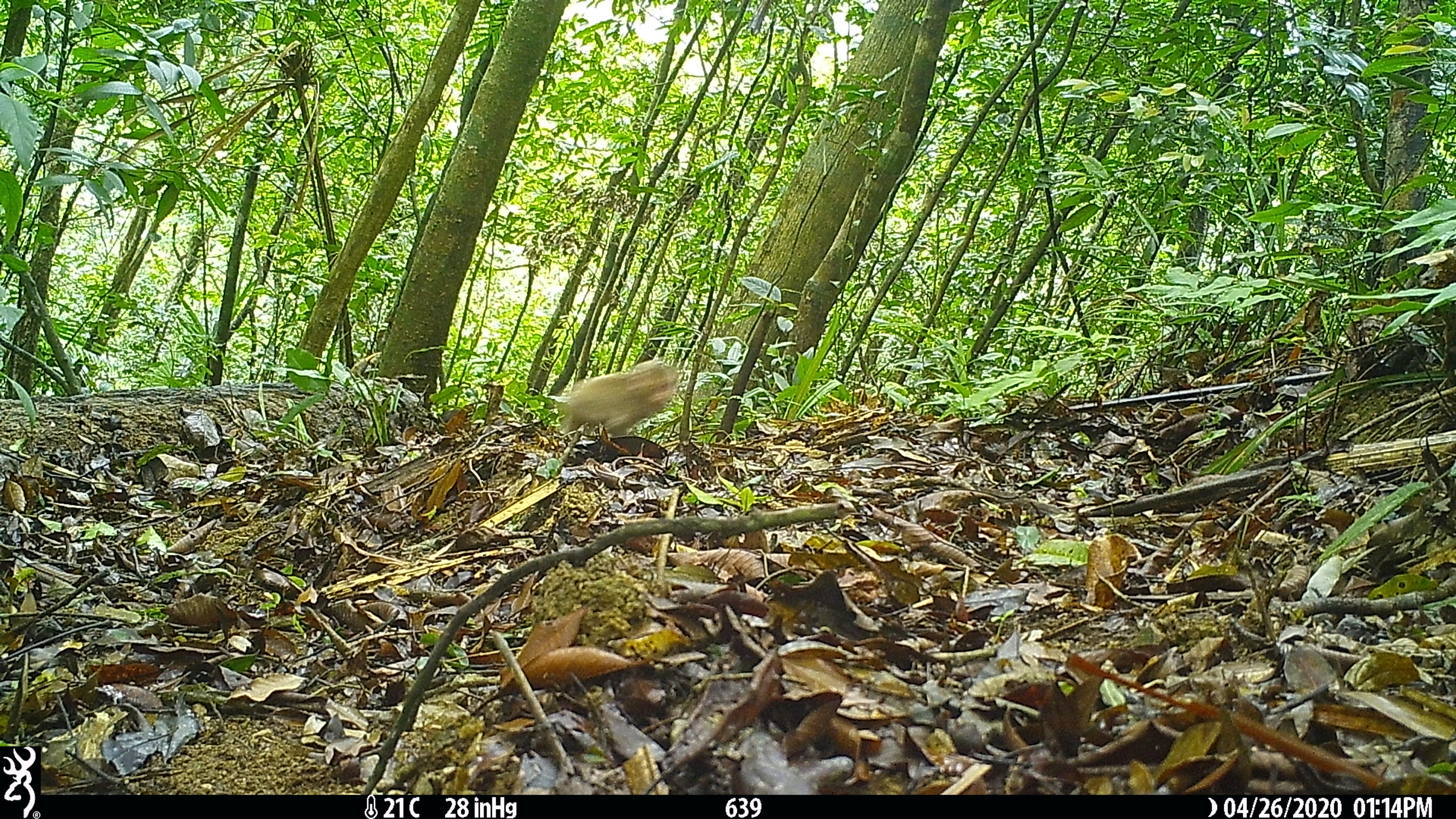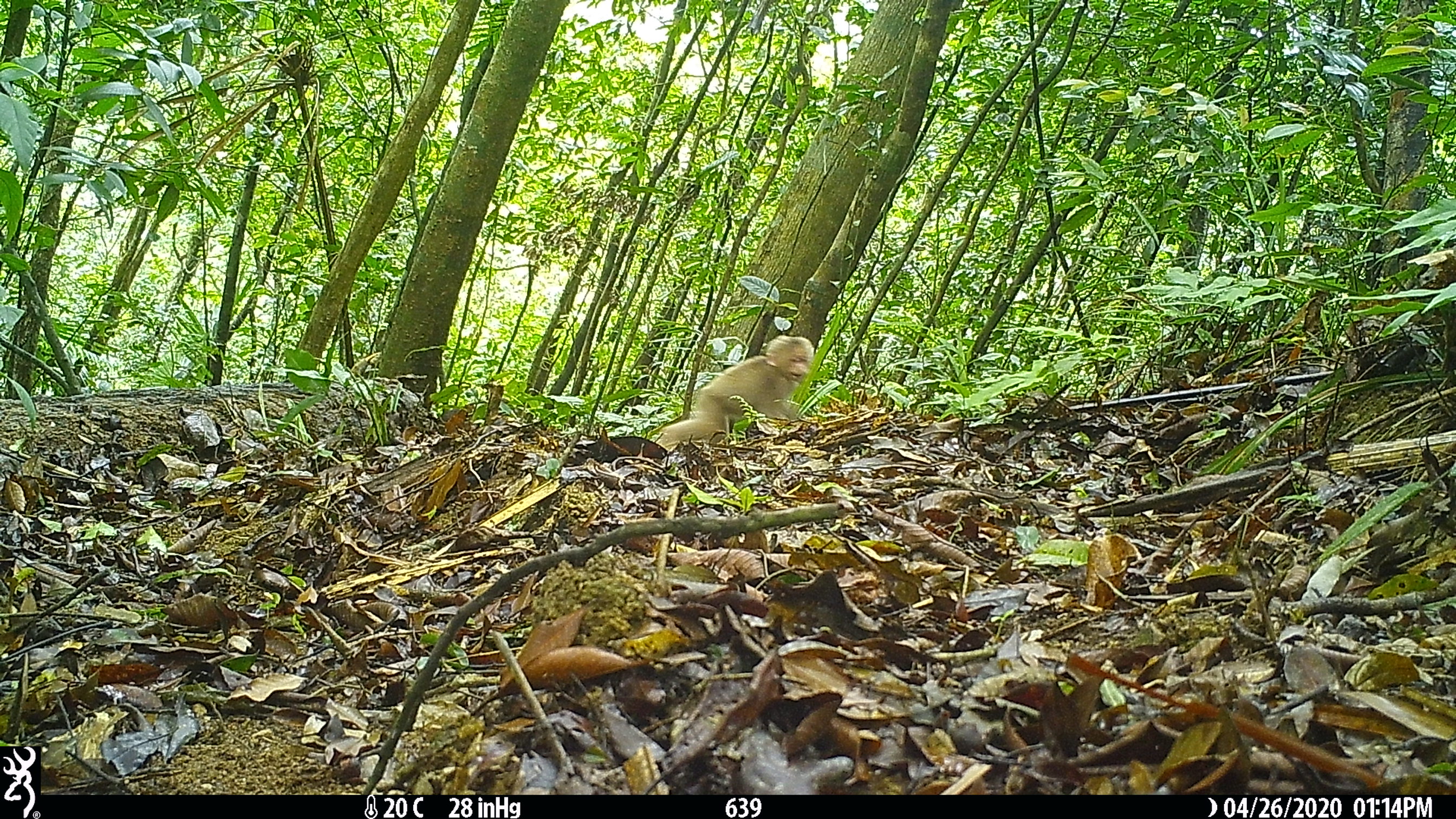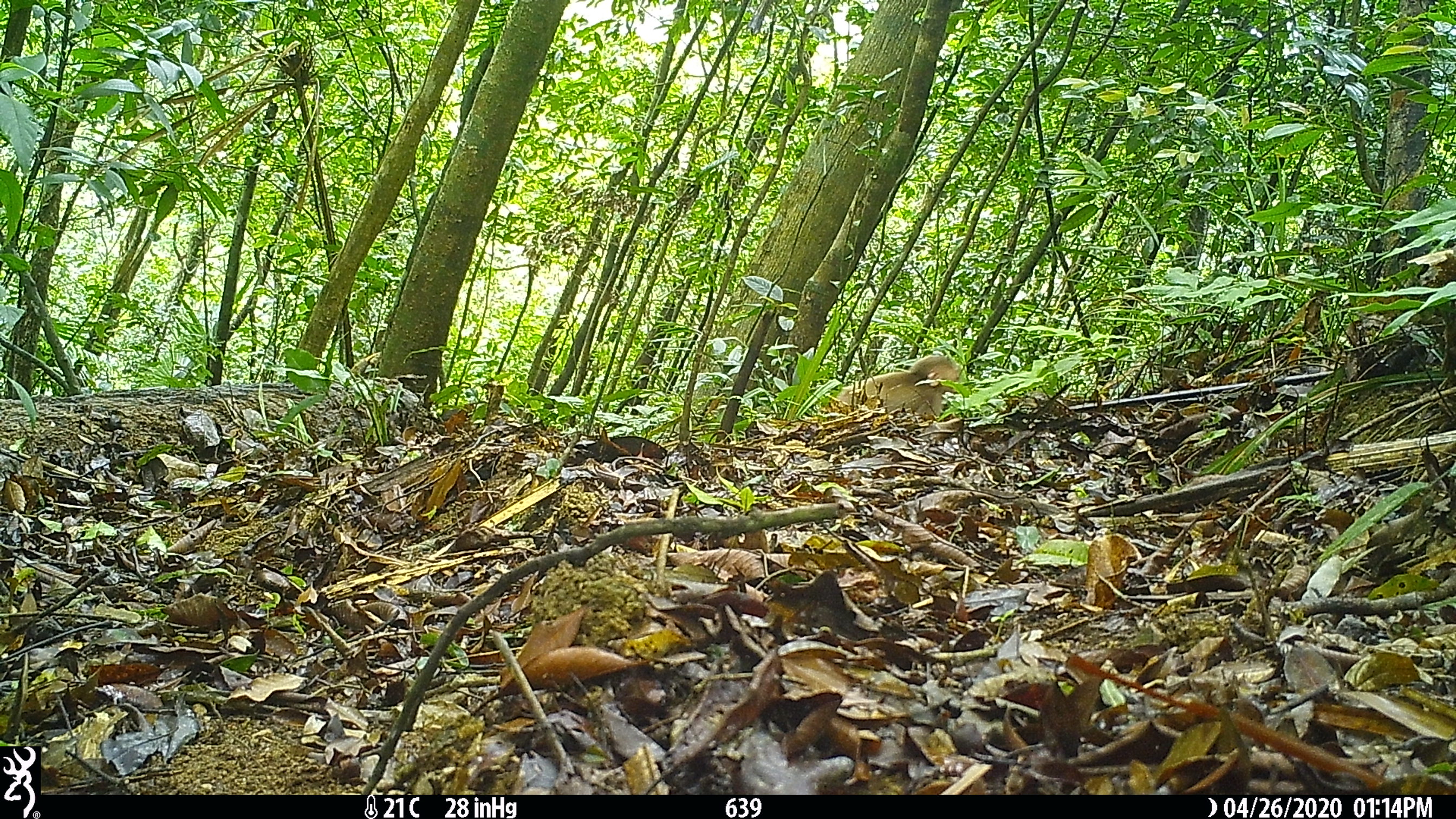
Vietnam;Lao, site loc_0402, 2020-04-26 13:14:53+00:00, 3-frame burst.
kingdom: Animalia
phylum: Chordata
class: Mammalia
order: Primates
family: Cercopithecidae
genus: Macaca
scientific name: Macaca arctoides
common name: stump-tailed macaque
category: stump tailed macaque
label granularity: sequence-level